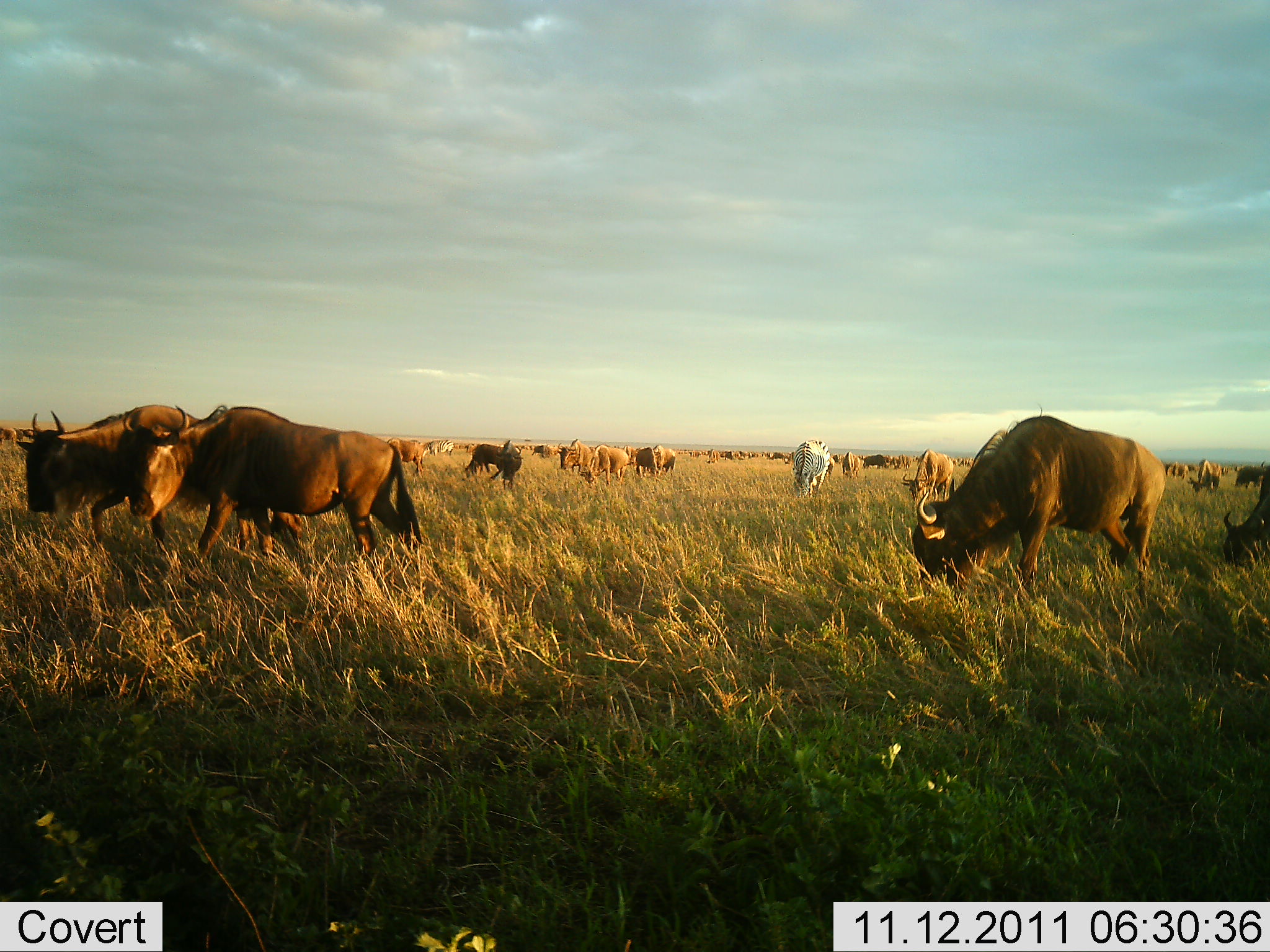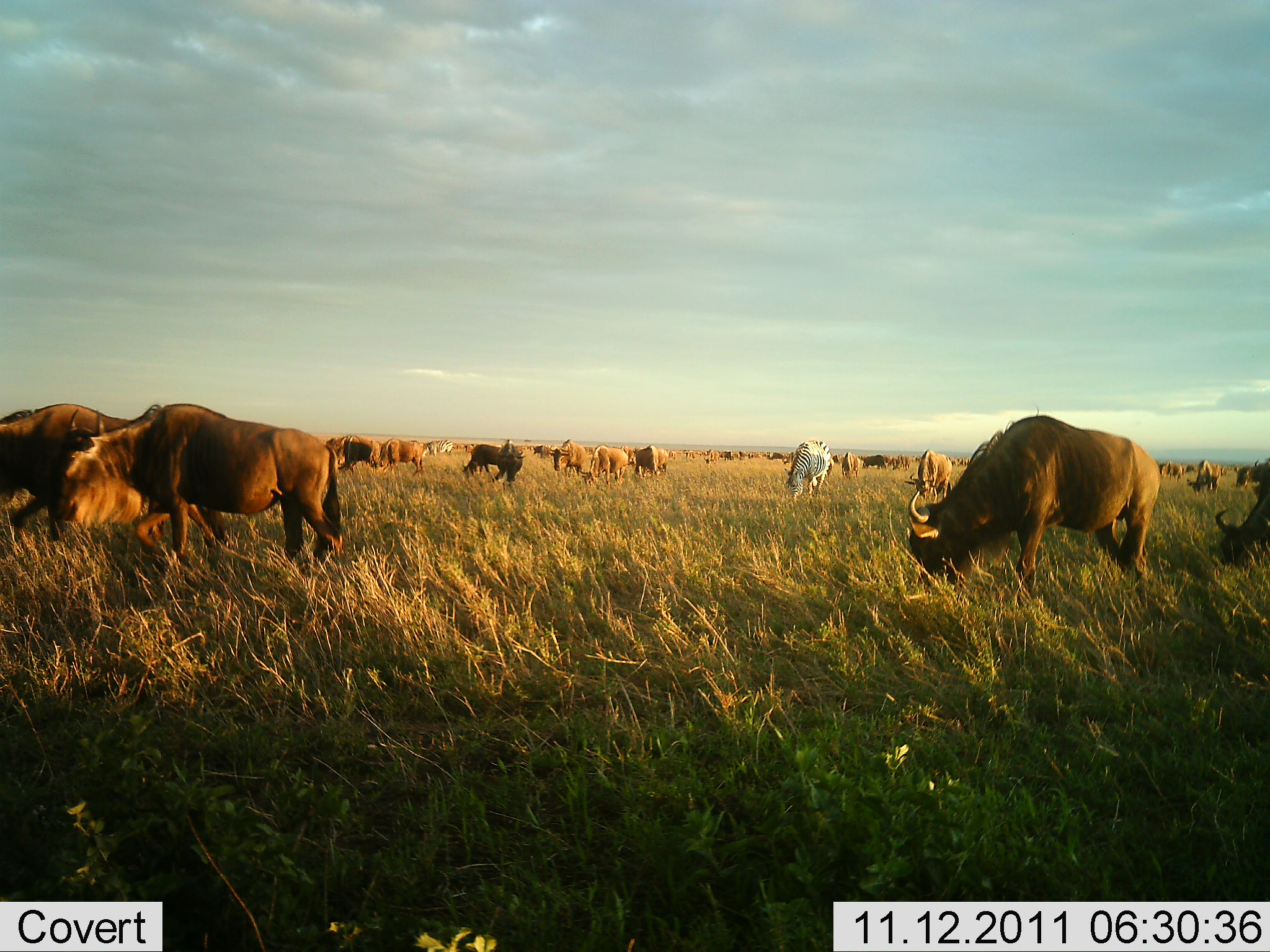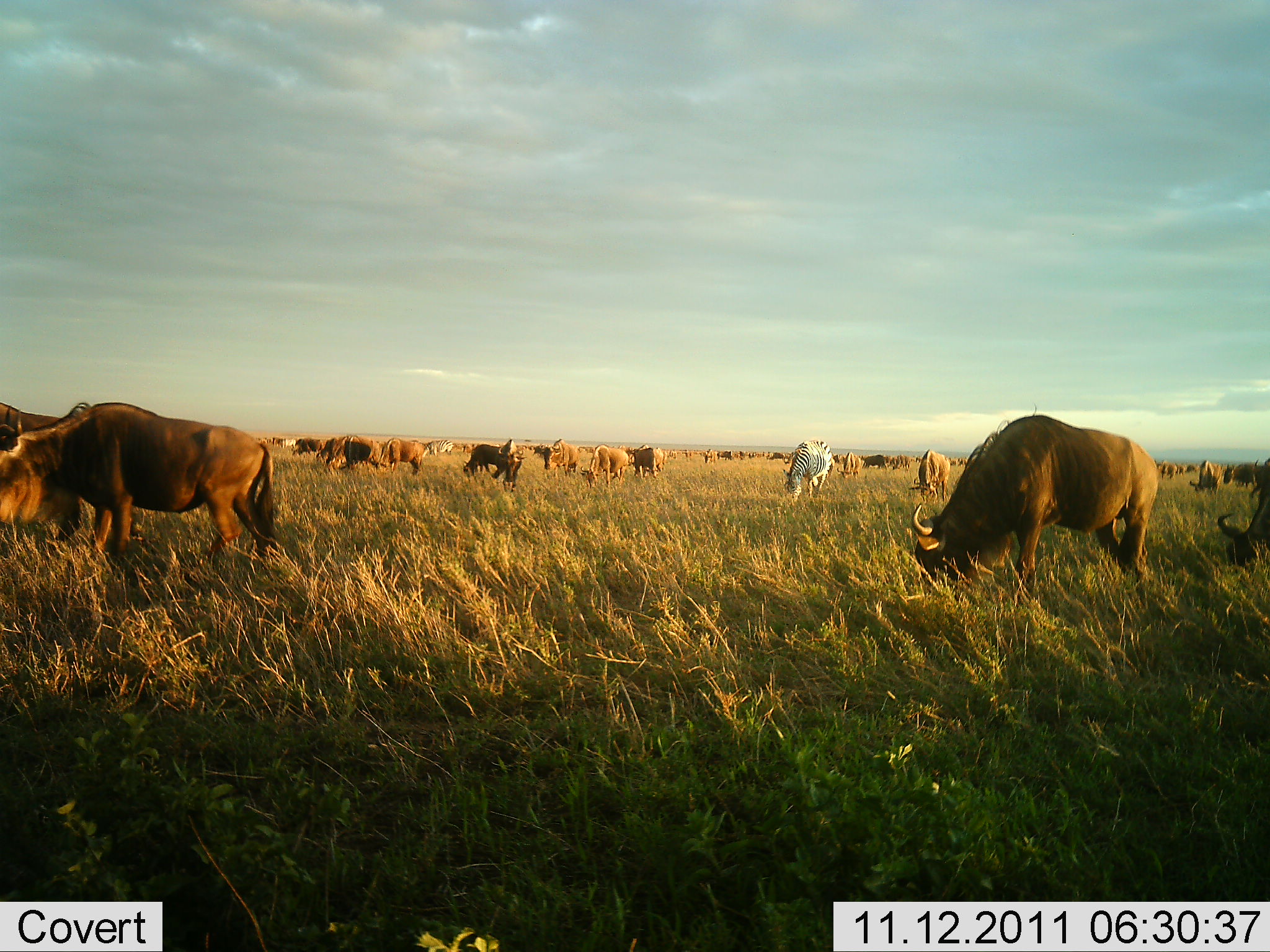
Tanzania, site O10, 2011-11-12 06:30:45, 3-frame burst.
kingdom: Animalia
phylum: Chordata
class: Mammalia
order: Artiodactyla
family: Bovidae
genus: Connochaetes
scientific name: Connochaetes taurinus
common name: blue wildebeest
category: wildebeest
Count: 11-50.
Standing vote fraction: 23%.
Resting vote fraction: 0%.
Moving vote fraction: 31%.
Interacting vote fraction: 0%.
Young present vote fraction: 0%.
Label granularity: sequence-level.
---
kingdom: Animalia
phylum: Chordata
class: Mammalia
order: Perissodactyla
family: Equidae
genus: Equus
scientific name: Equus quagga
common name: plains zebra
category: zebra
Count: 1.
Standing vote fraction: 18%.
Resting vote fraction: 0%.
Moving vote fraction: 0%.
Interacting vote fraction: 0%.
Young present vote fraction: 0%.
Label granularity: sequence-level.